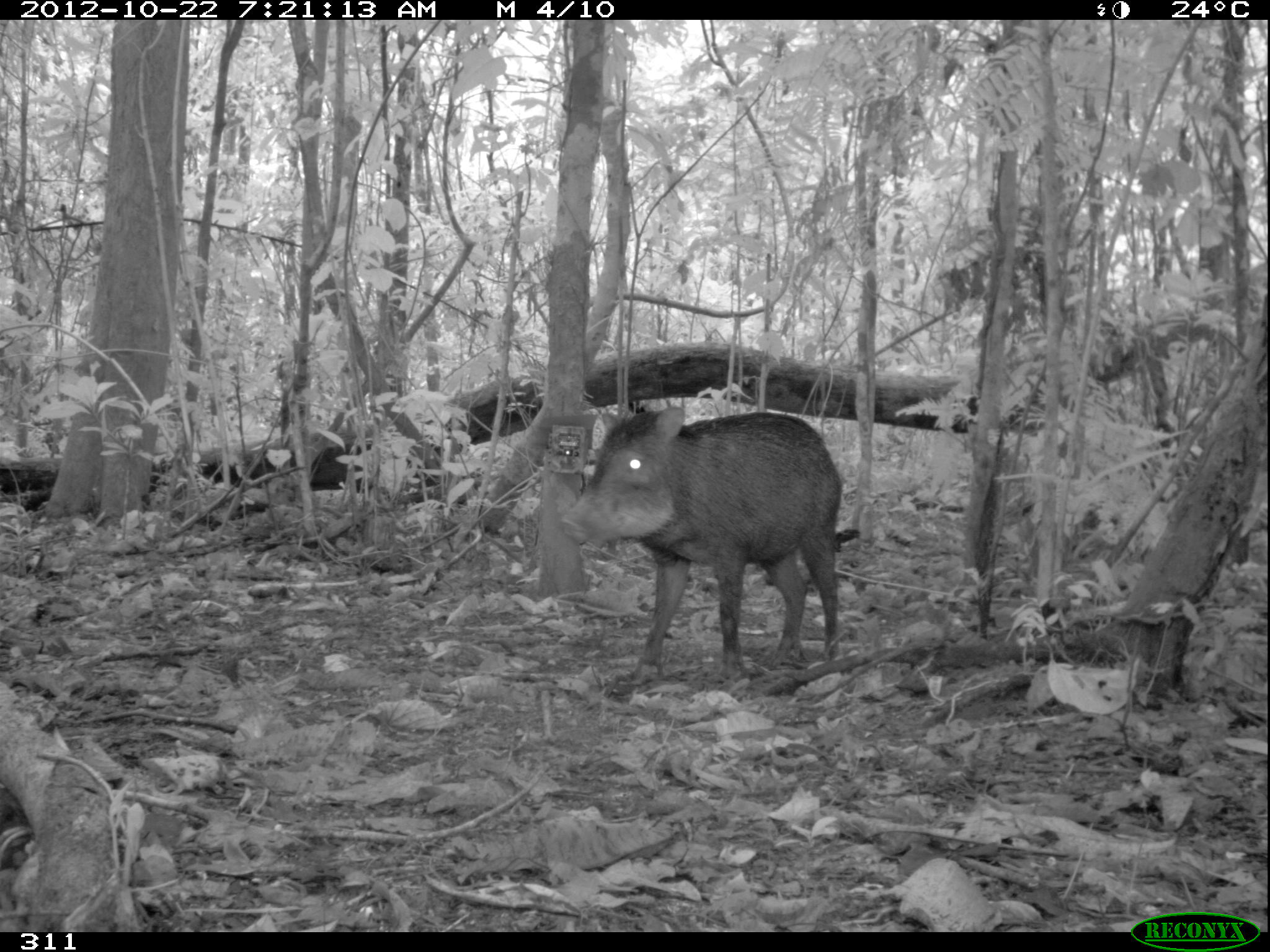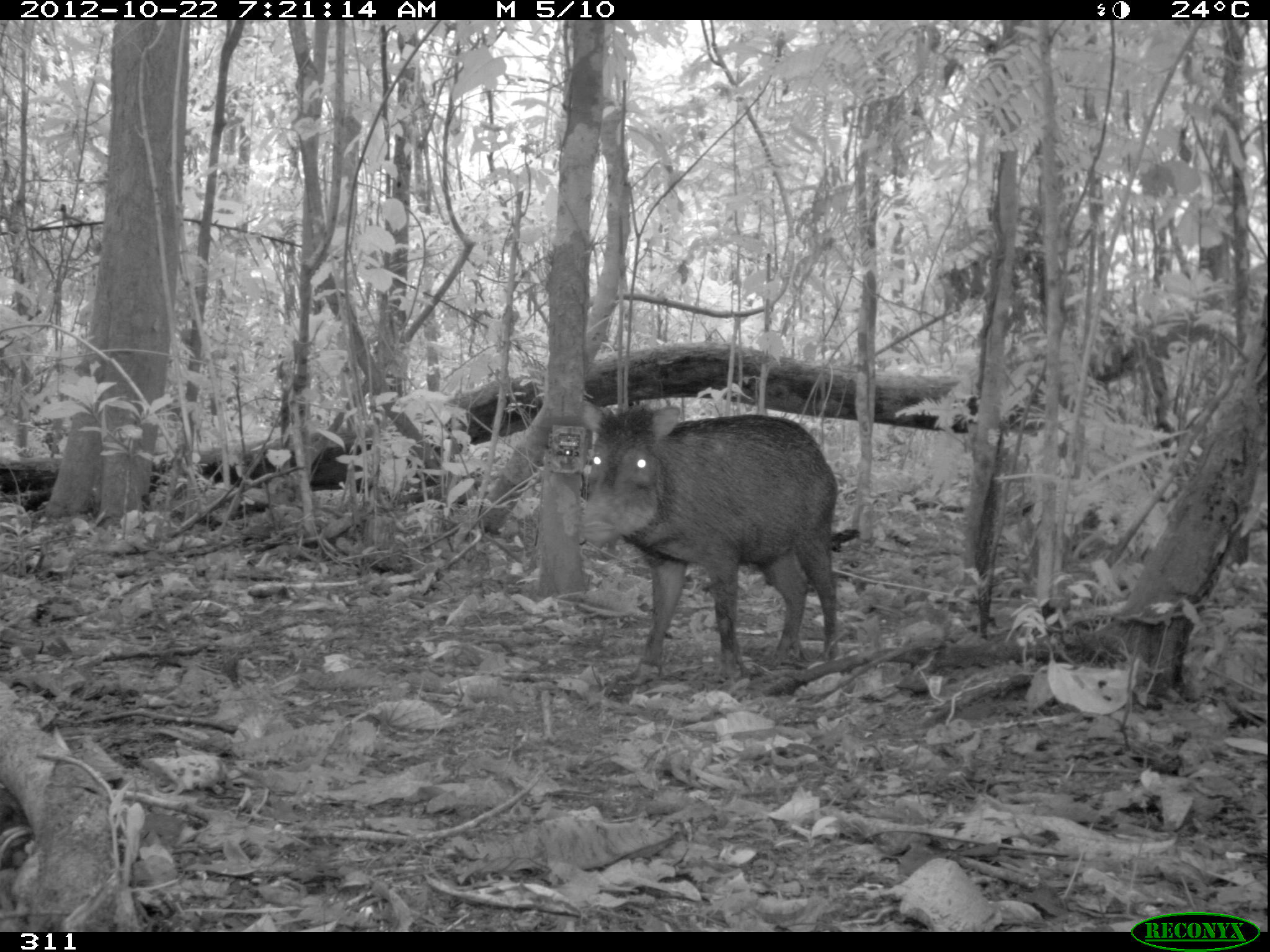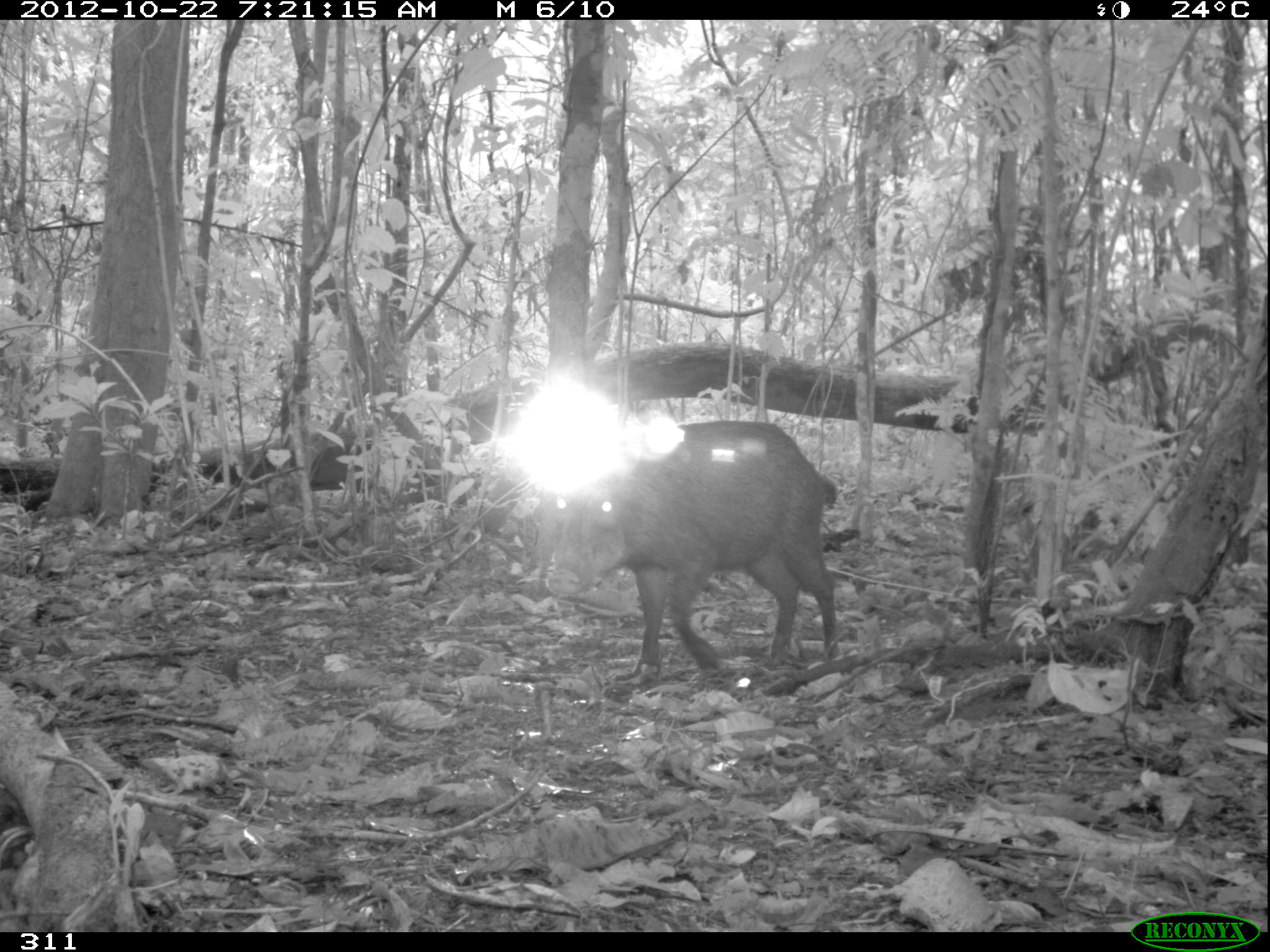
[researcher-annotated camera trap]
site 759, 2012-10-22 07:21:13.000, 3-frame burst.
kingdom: Animalia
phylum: Chordata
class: Mammalia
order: Artiodactyla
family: Tayassuidae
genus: Tayassu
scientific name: Tayassu pecari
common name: white-lipped peccary